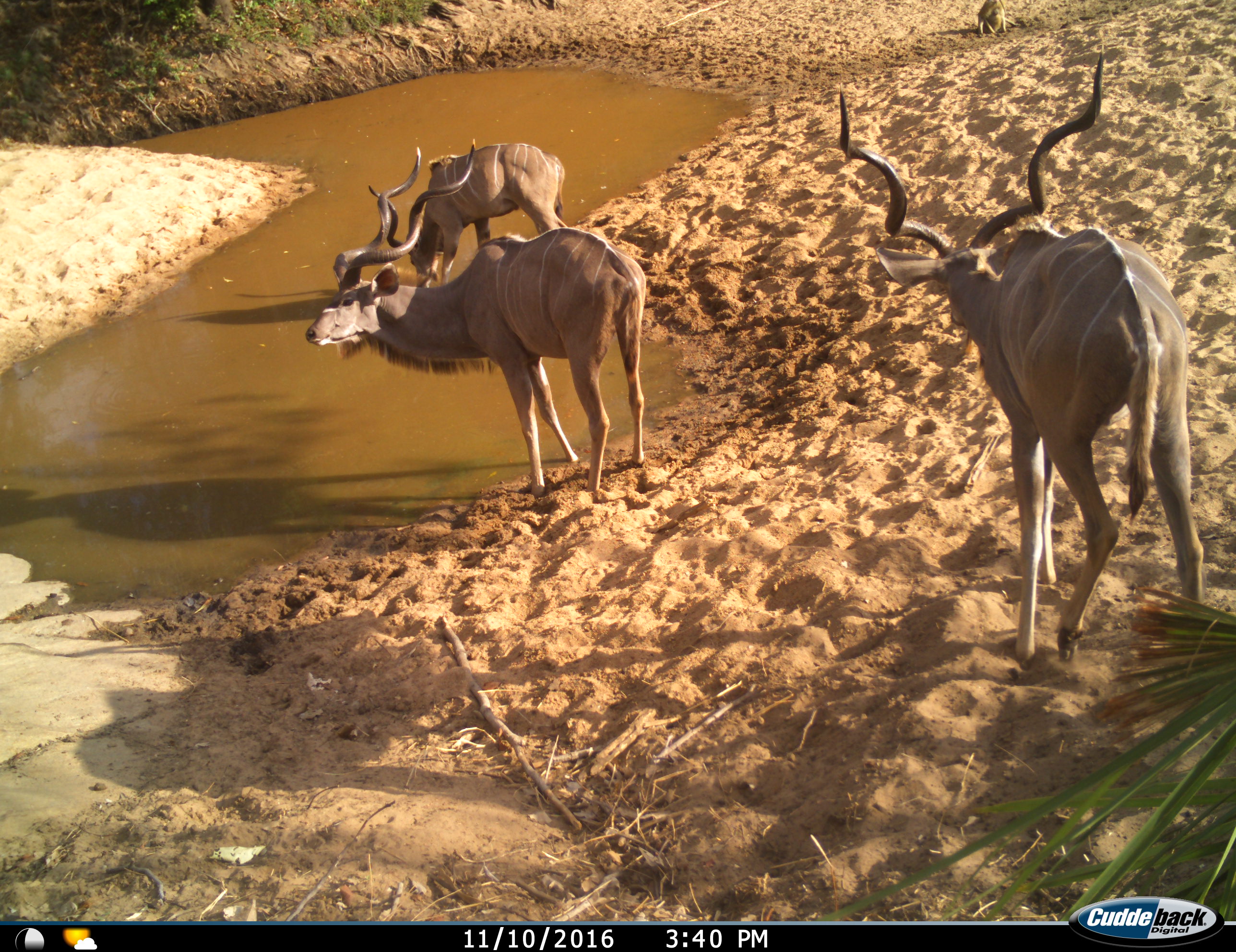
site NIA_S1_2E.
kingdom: Animalia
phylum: Chordata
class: Mammalia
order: Primates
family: Cercopithecidae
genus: Papio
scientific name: Papio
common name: baboon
Baboon (Papio), count 1. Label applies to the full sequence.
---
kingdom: Animalia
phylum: Chordata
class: Mammalia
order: Artiodactyla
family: Bovidae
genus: Tragelaphus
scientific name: Tragelaphus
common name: kudu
Kudu (Tragelaphus), count 3. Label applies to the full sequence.